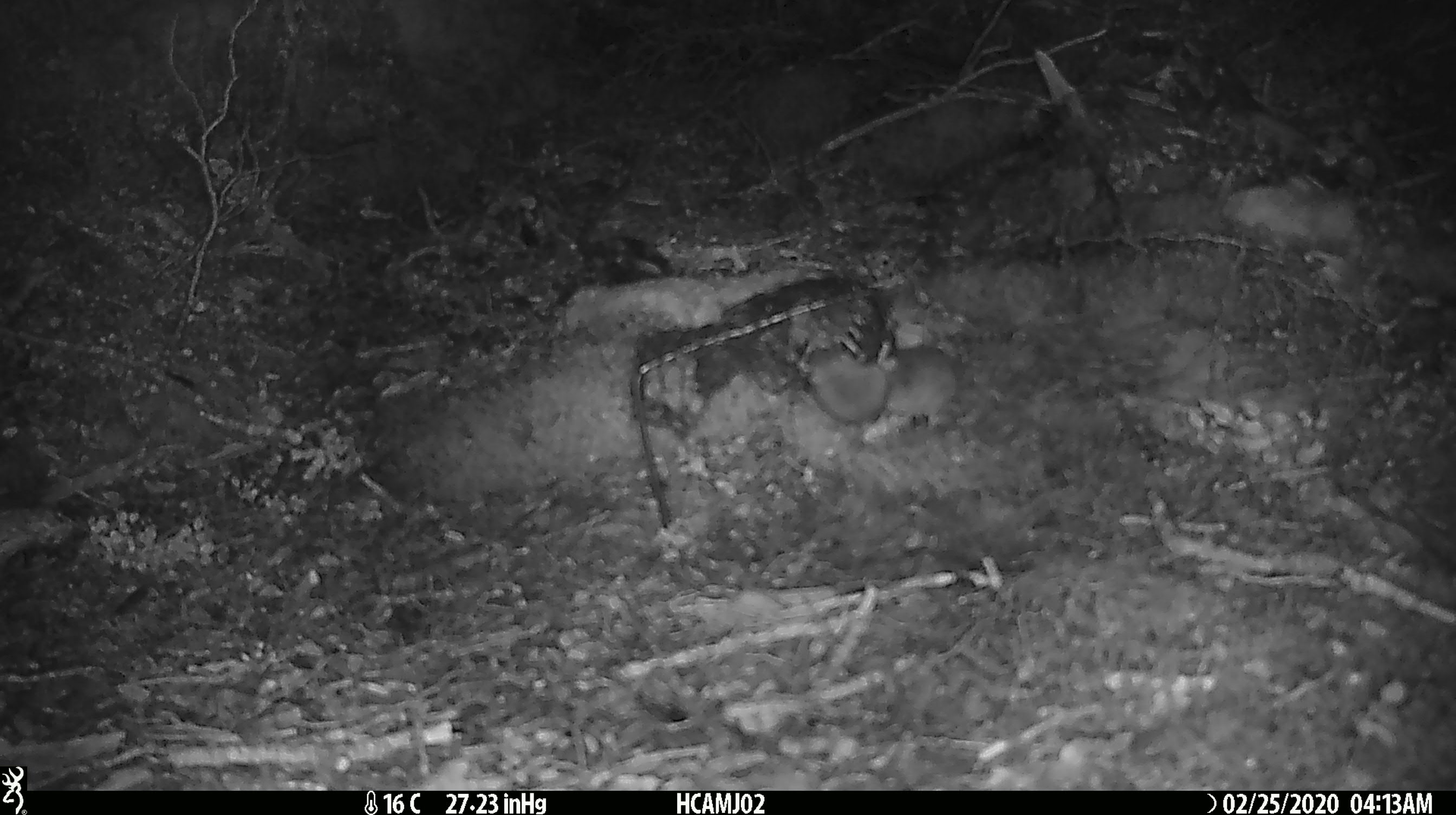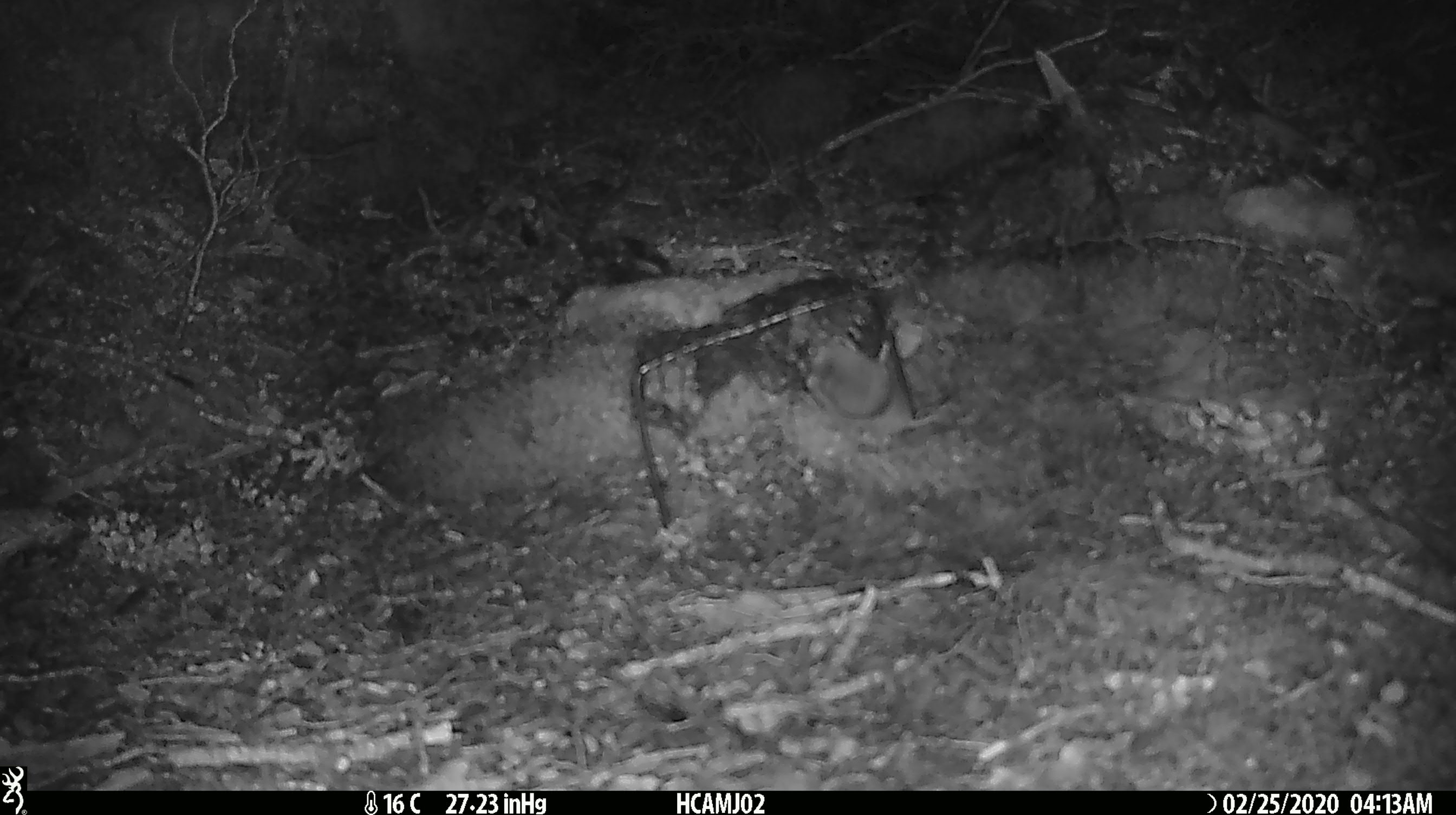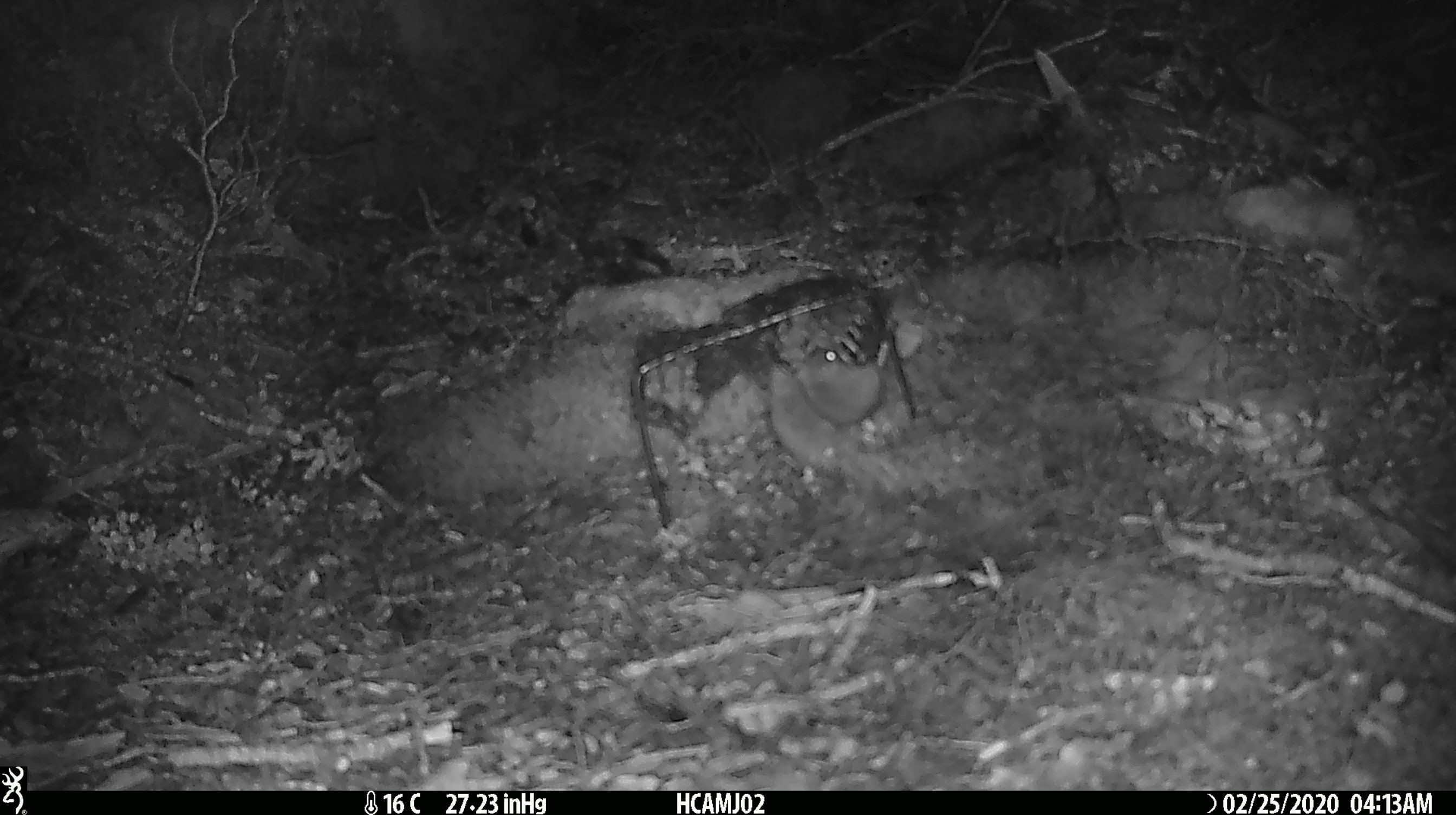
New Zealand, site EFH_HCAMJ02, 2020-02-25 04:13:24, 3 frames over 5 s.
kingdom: Animalia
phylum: Chordata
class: Mammalia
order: Rodentia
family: Muridae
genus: Mus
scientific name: Mus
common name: mouse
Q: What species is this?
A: Mouse (Mus).